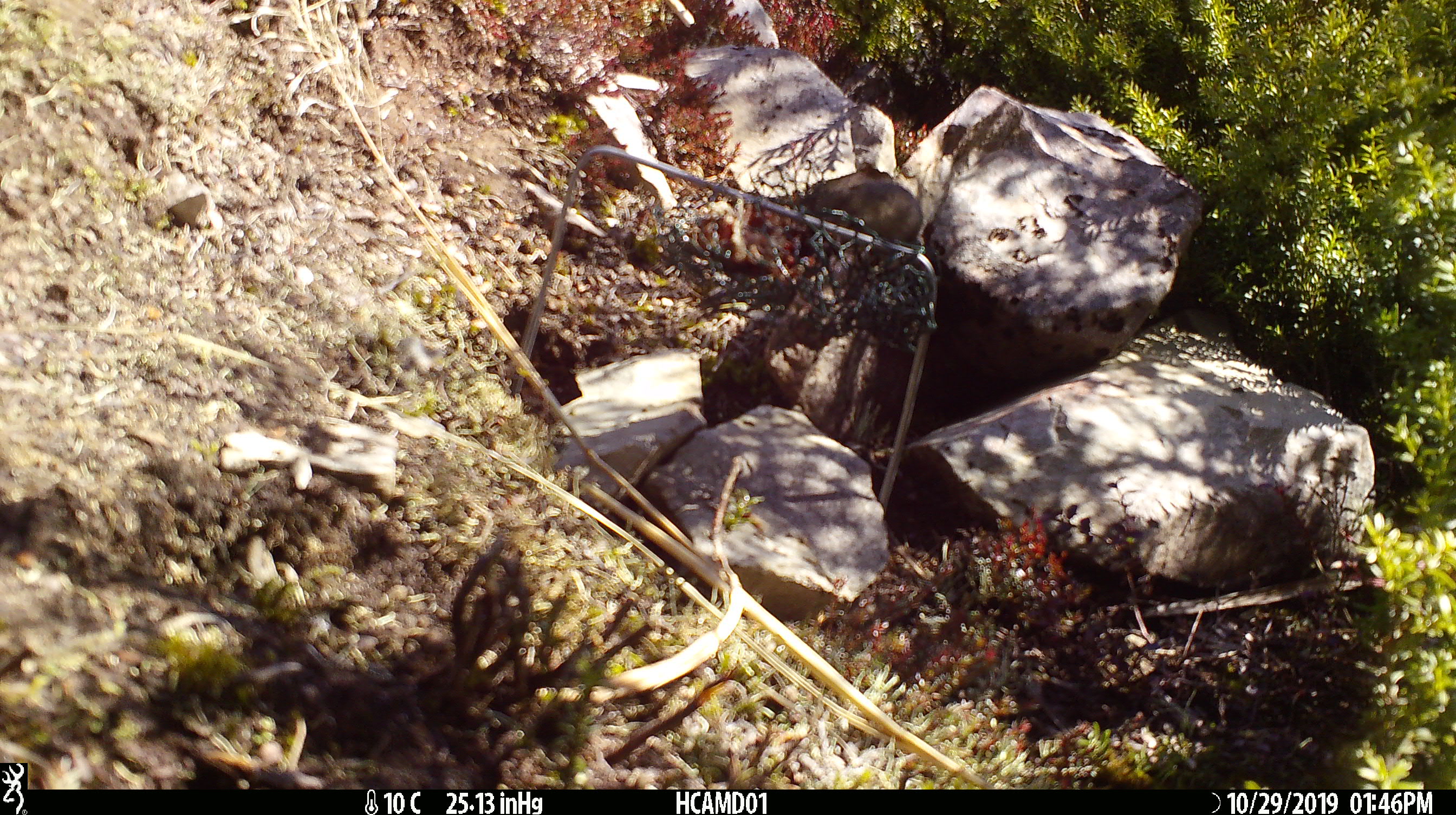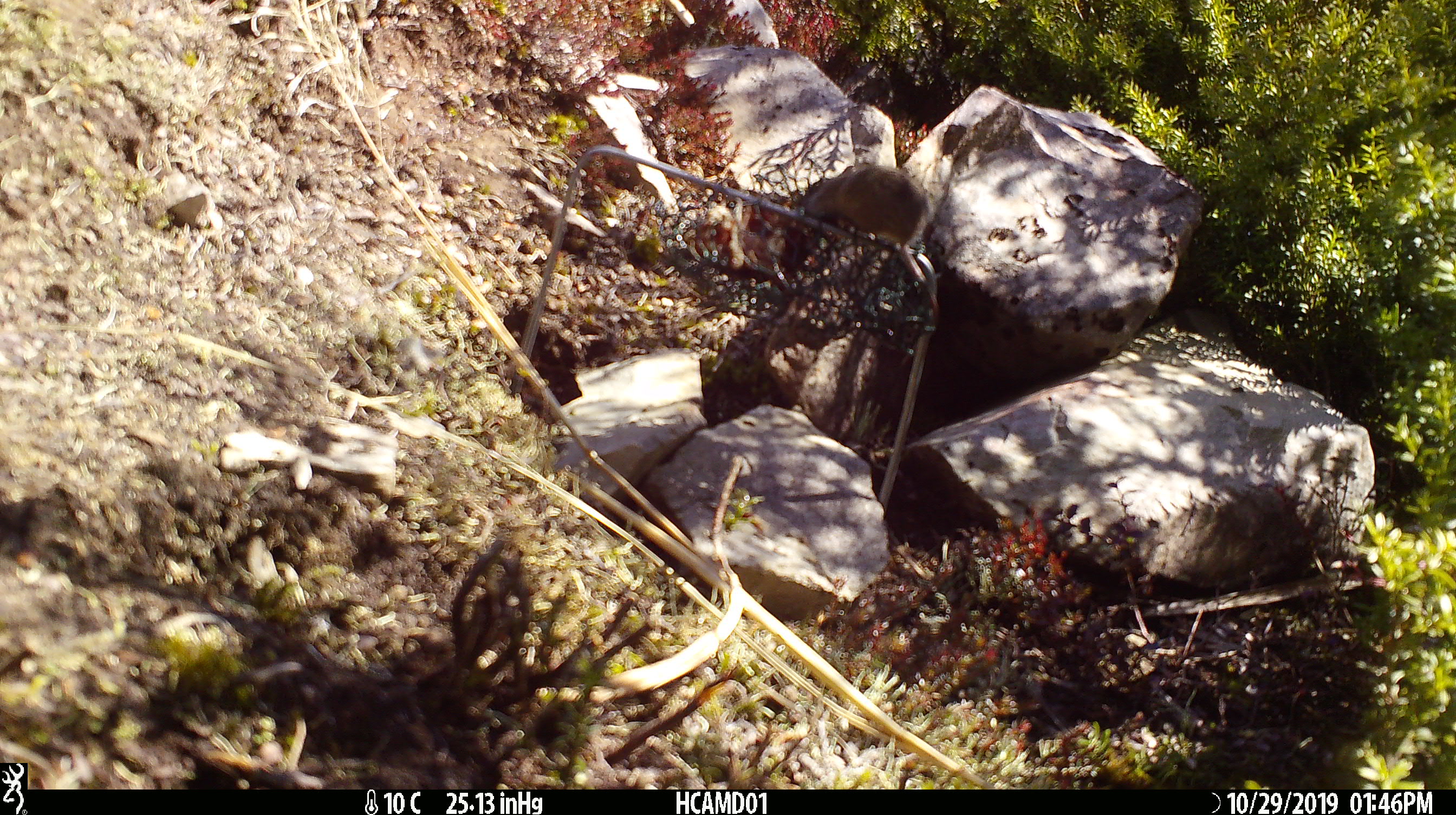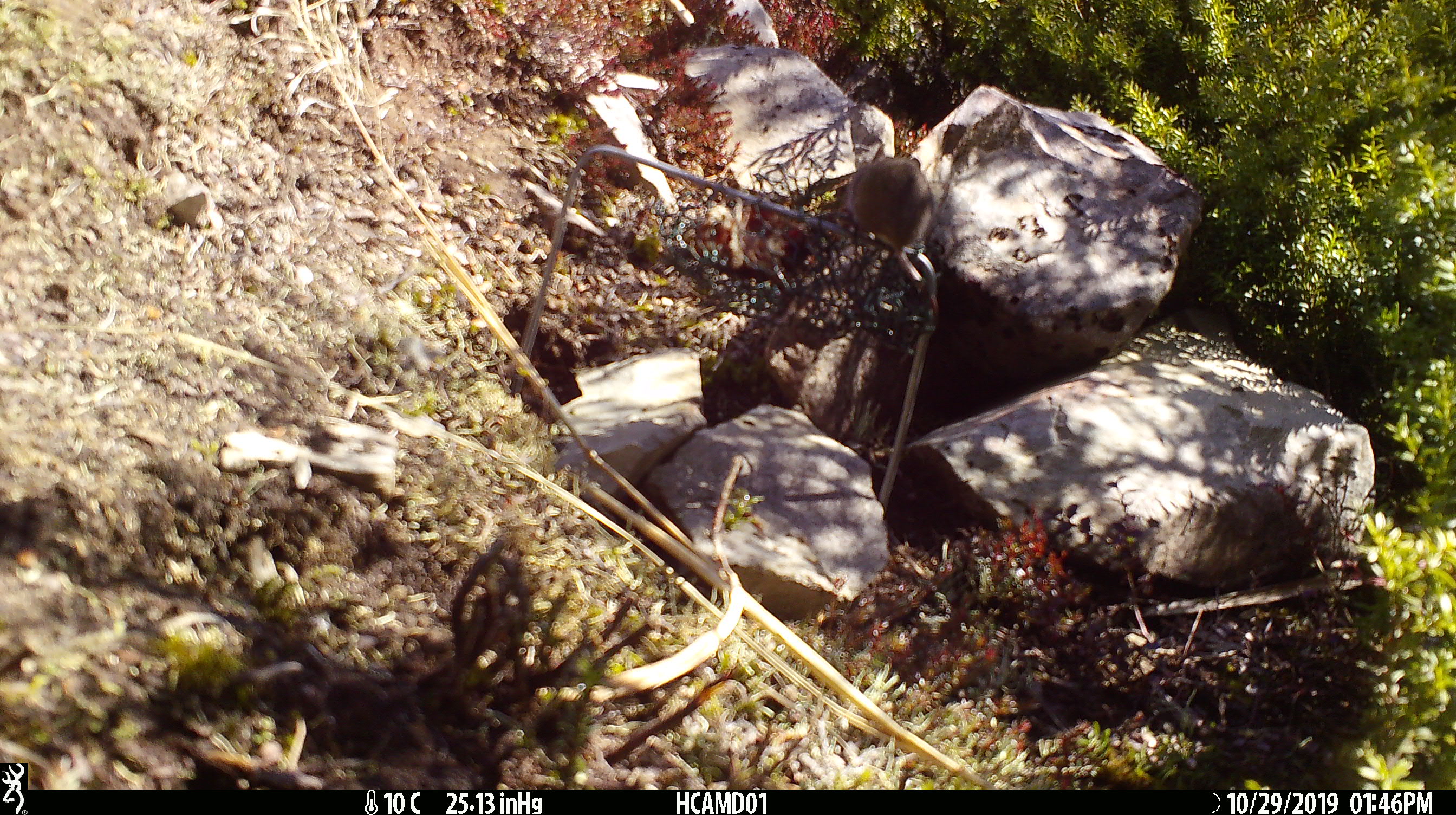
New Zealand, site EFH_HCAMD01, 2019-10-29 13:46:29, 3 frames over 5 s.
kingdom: Animalia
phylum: Chordata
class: Mammalia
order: Rodentia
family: Muridae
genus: Mus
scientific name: Mus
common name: mouse